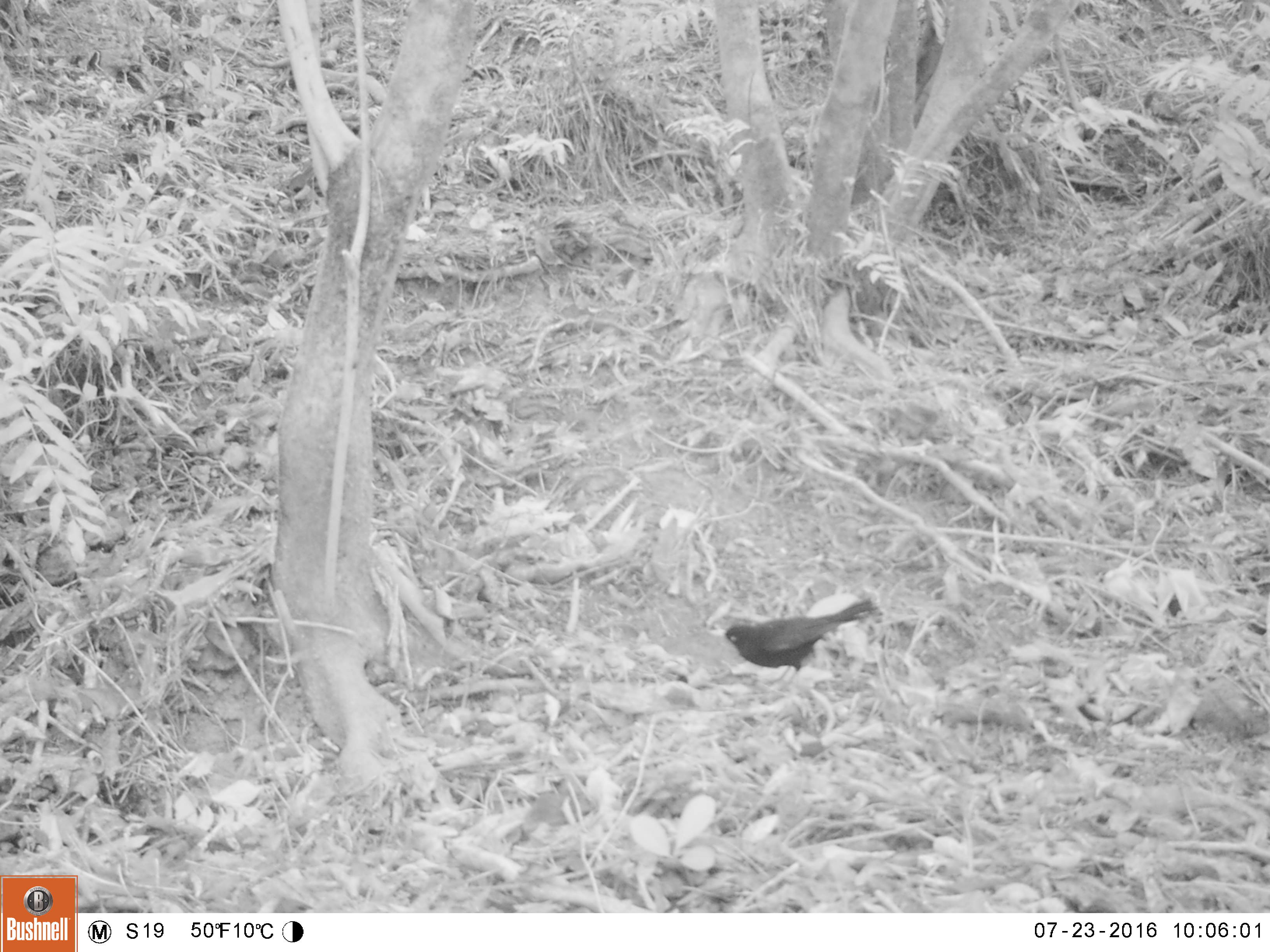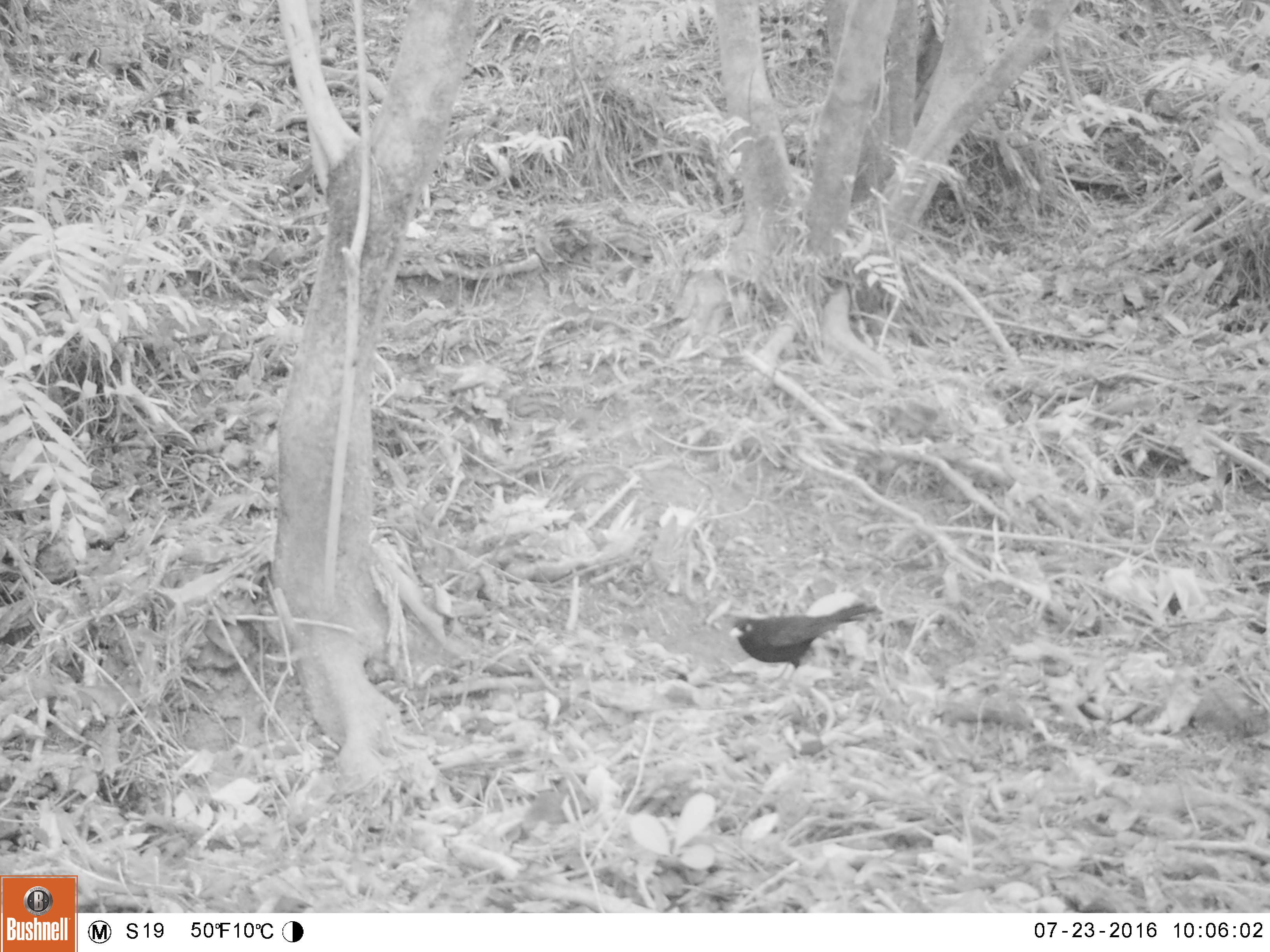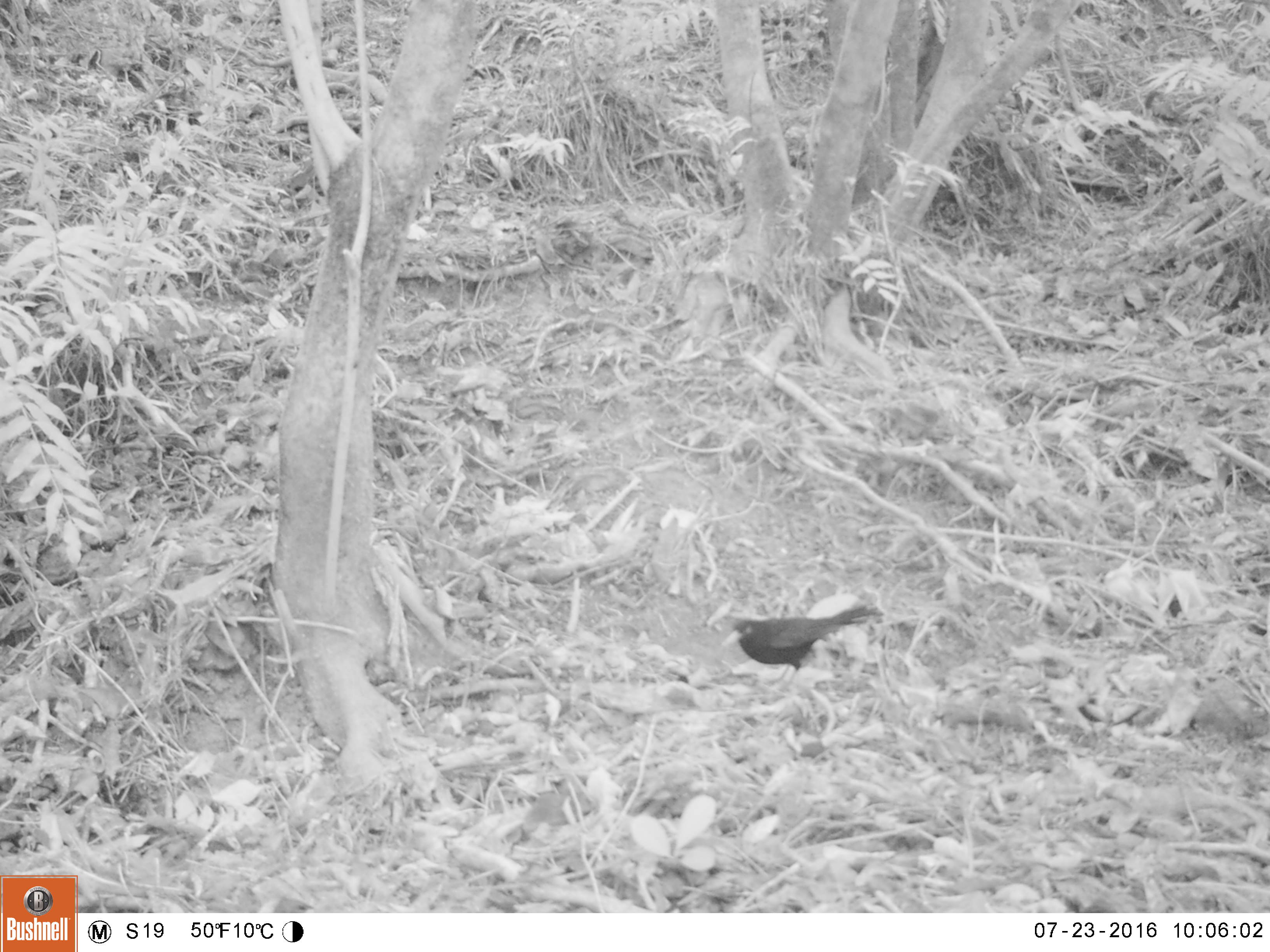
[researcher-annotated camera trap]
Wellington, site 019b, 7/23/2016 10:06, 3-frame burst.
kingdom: Animalia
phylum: Chordata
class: Aves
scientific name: Aves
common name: bird